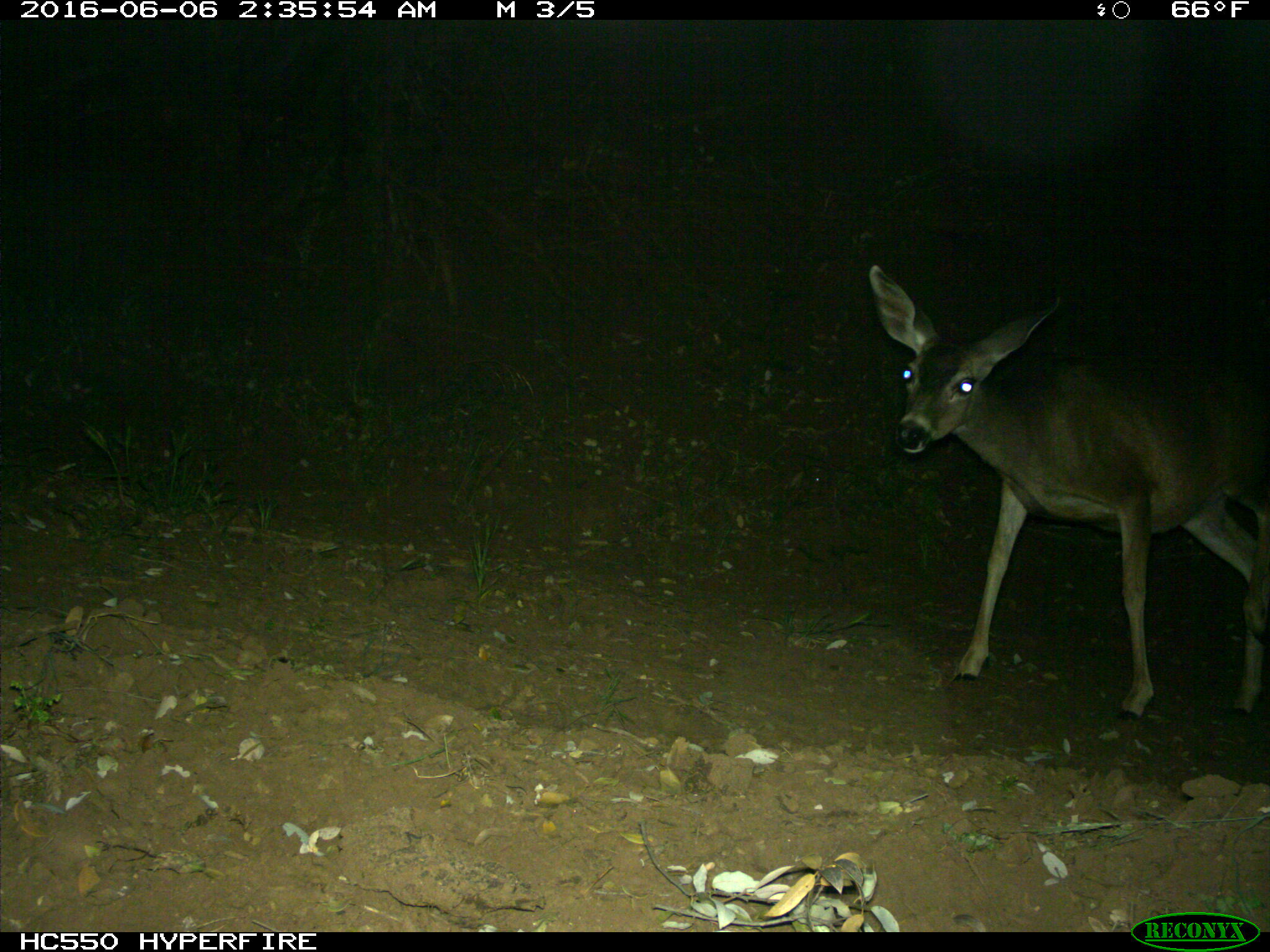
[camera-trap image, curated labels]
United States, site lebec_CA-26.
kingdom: Animalia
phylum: Chordata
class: Mammalia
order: Artiodactyla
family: Cervidae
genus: Odocoileus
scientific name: Odocoileus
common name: deer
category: unidentified deer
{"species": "unidentified deer (deer) (Odocoileus)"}